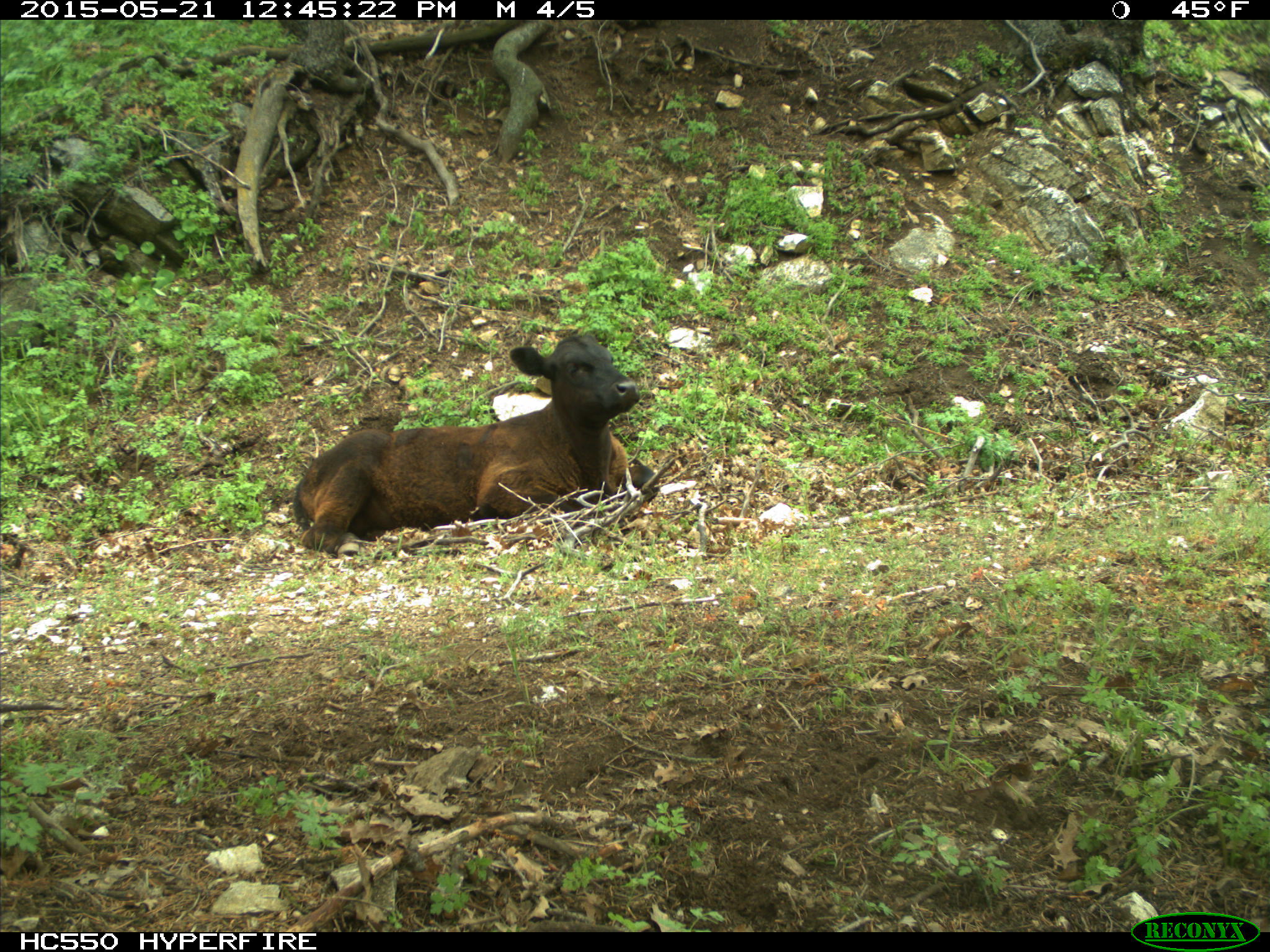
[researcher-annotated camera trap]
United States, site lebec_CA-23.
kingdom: Animalia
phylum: Chordata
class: Mammalia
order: Artiodactyla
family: Bovidae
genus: Bos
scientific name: Bos taurus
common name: domestic cow